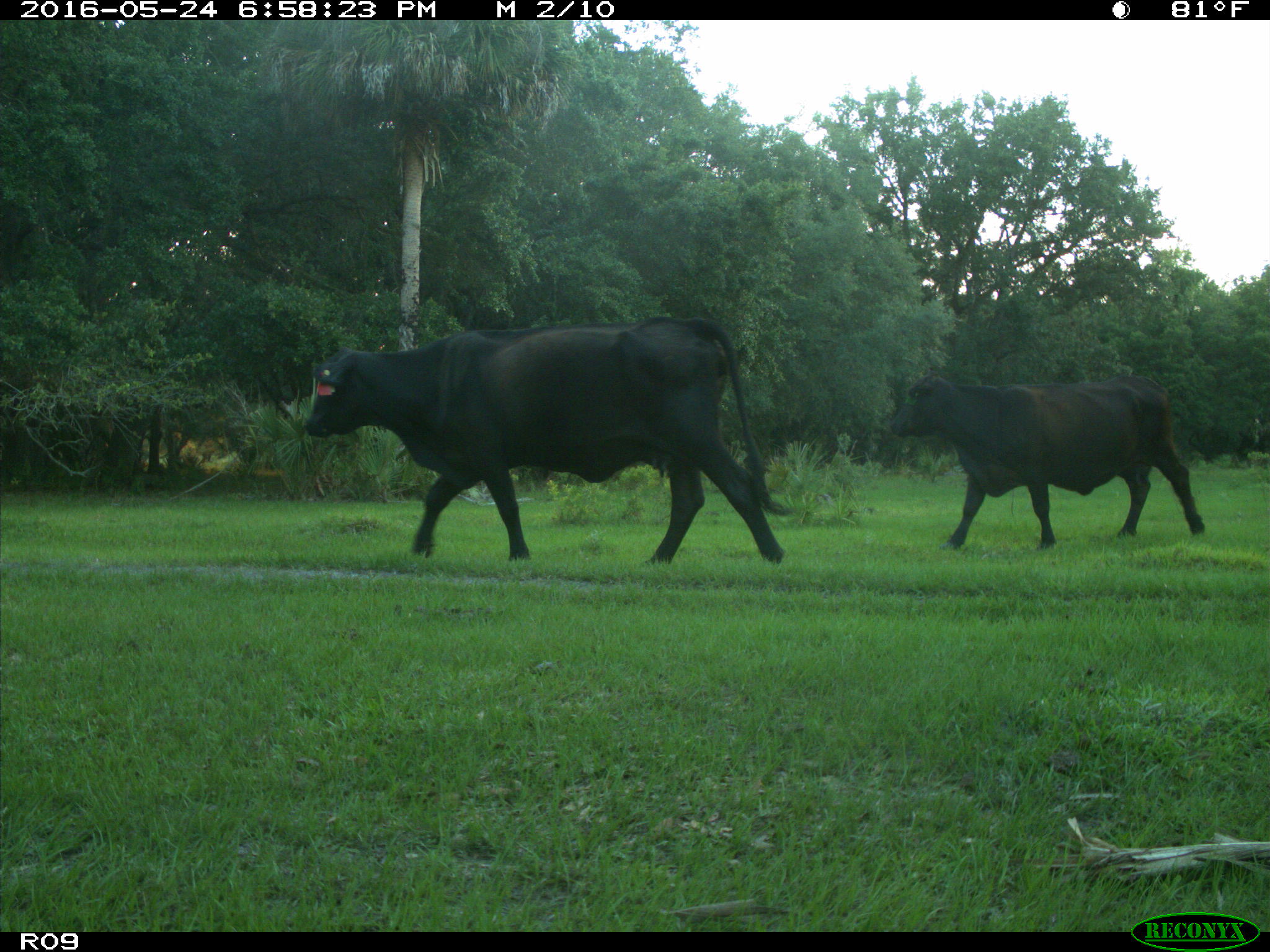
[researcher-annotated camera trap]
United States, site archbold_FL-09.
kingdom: Animalia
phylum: Chordata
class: Mammalia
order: Artiodactyla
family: Bovidae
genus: Bos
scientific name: Bos taurus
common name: domestic cow